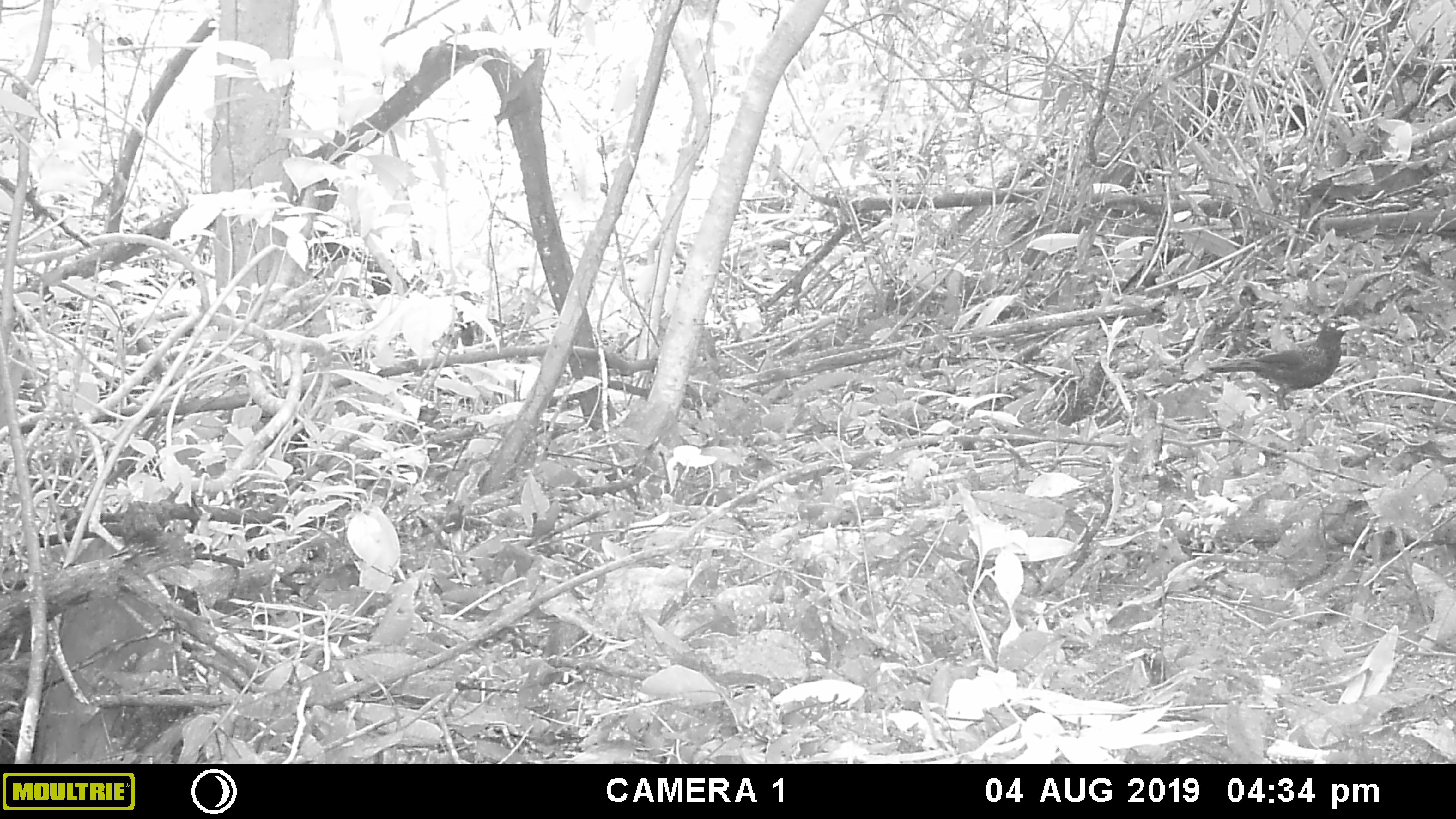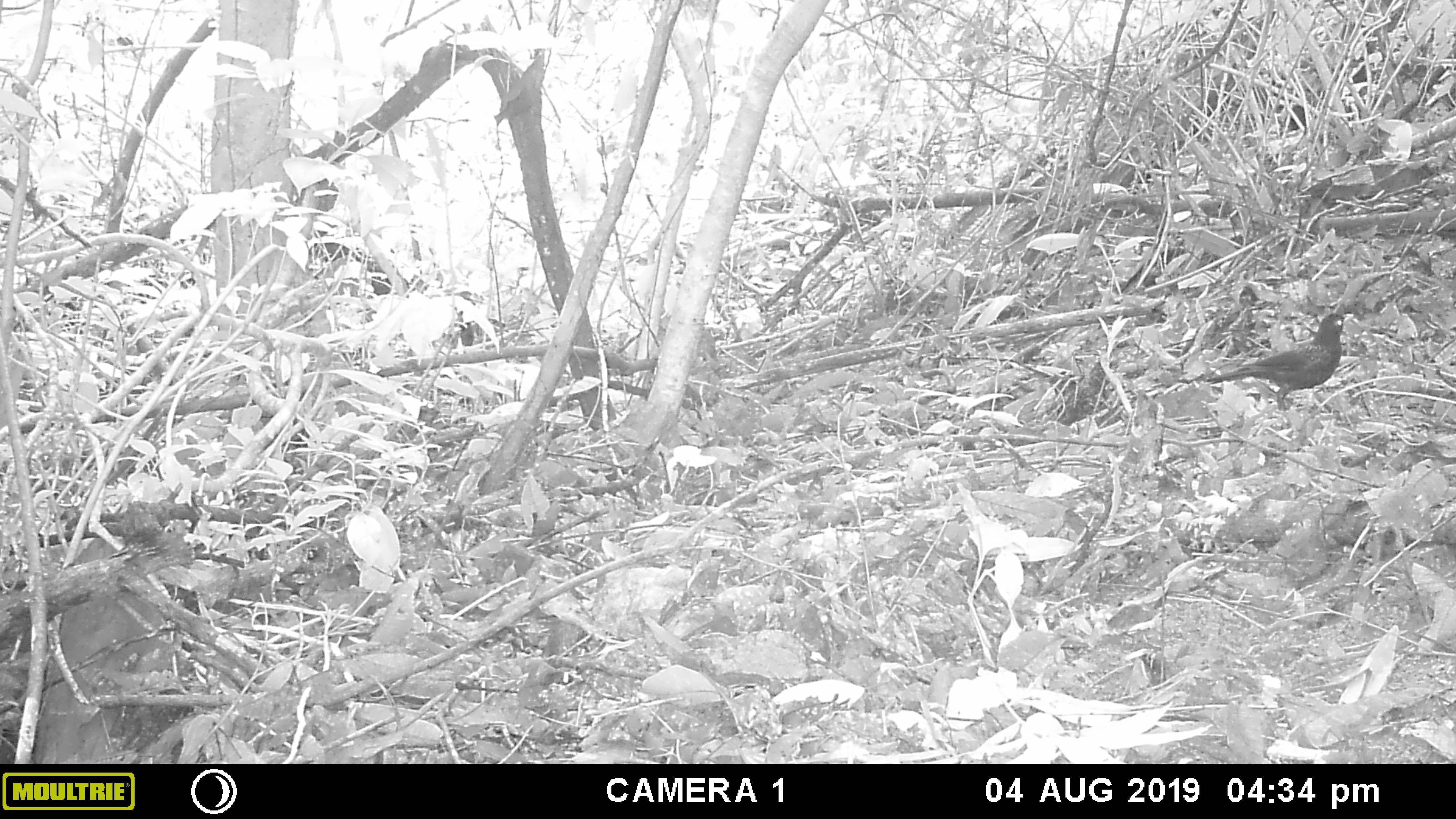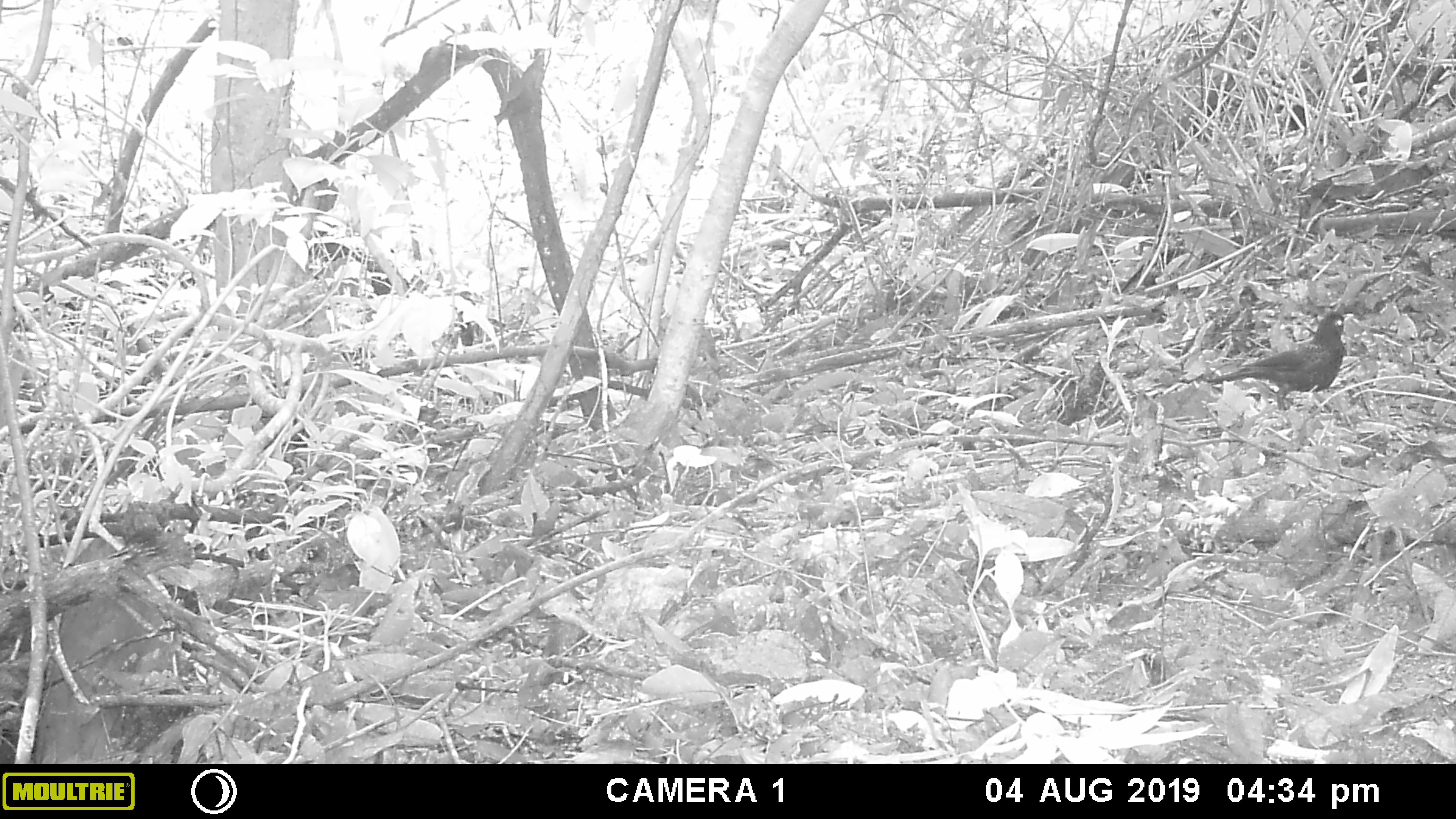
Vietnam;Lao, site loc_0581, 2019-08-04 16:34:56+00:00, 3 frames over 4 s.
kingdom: Animalia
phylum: Chordata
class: Aves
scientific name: Aves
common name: bird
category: unidentified bird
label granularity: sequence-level